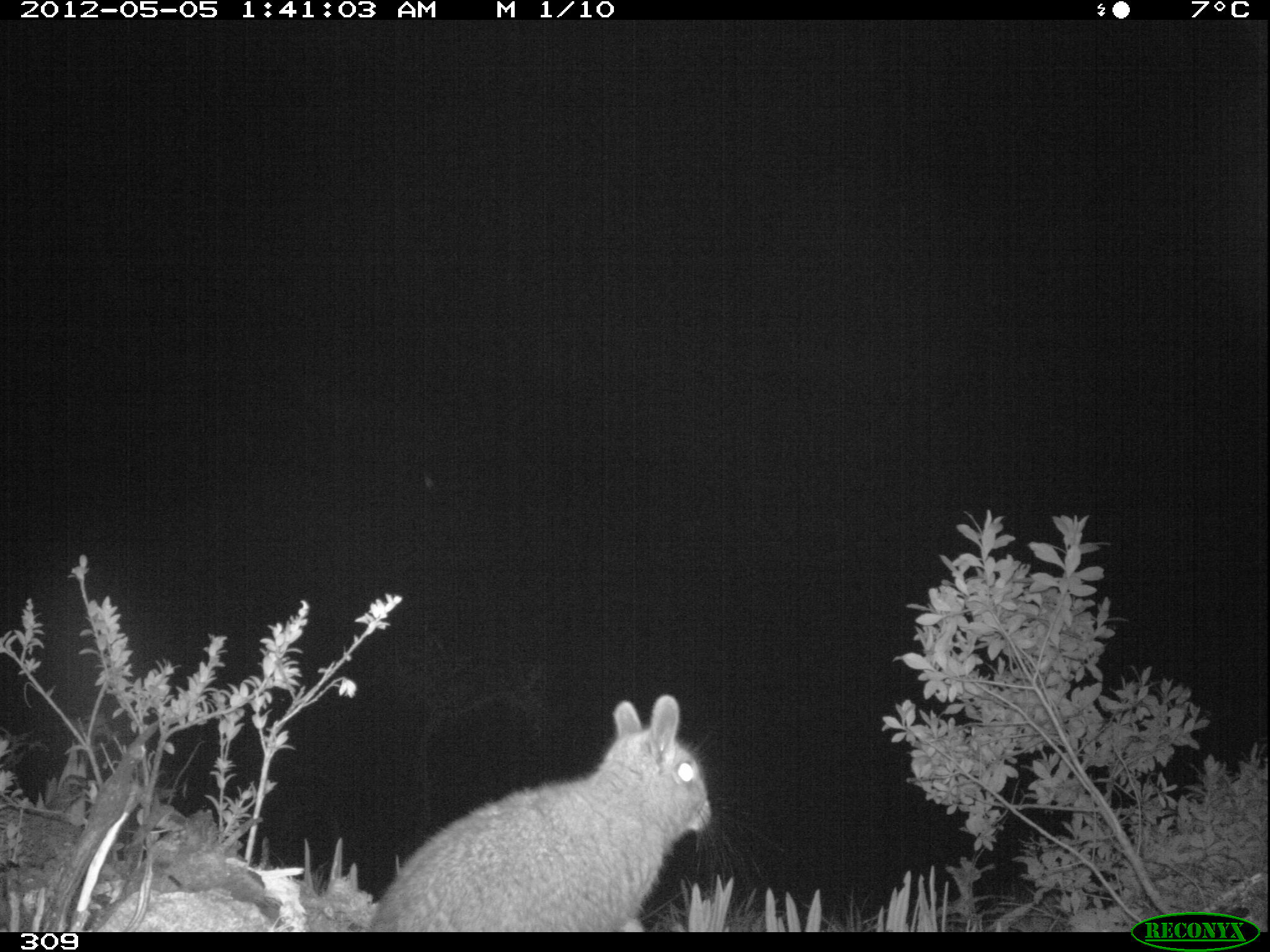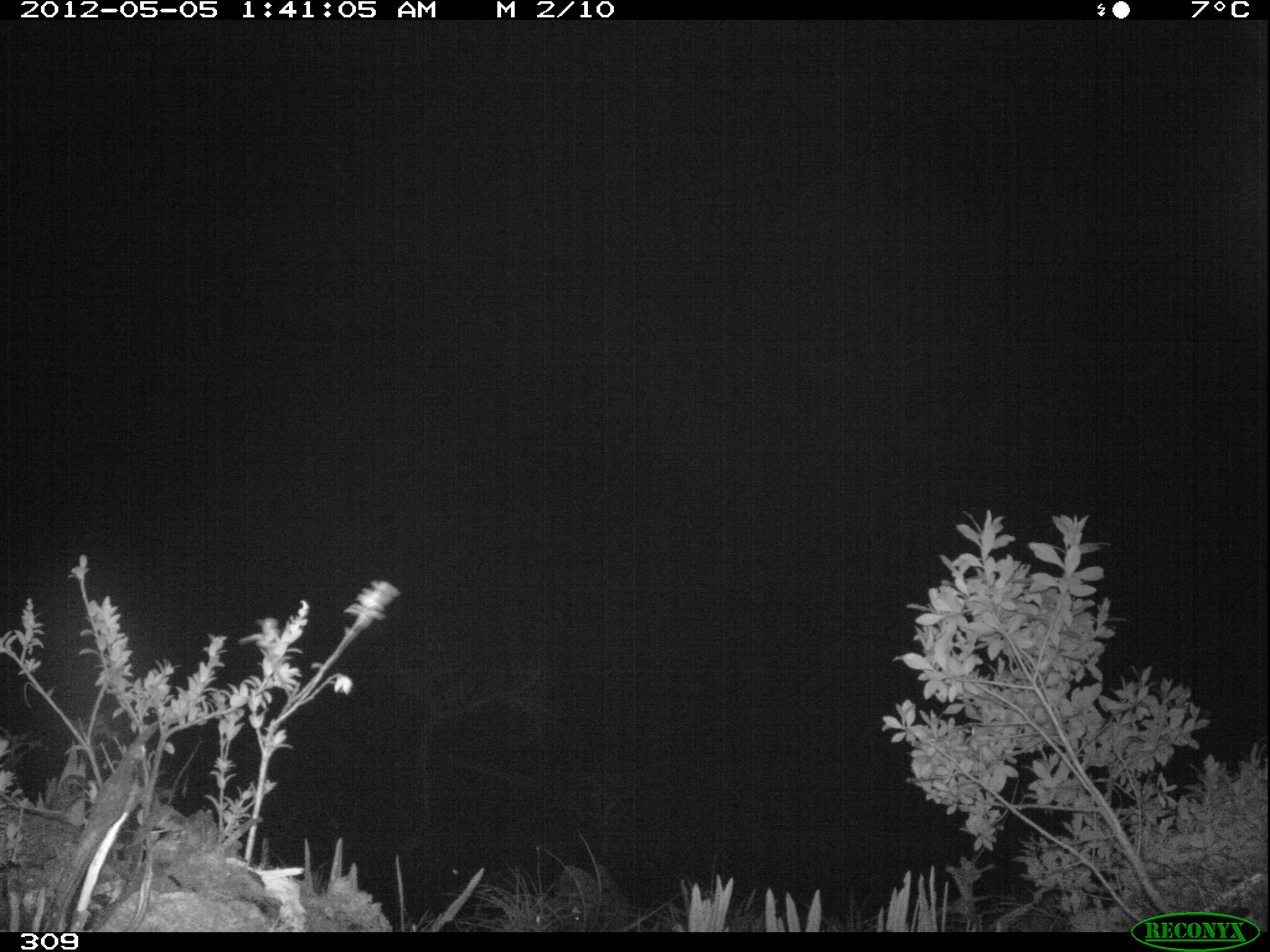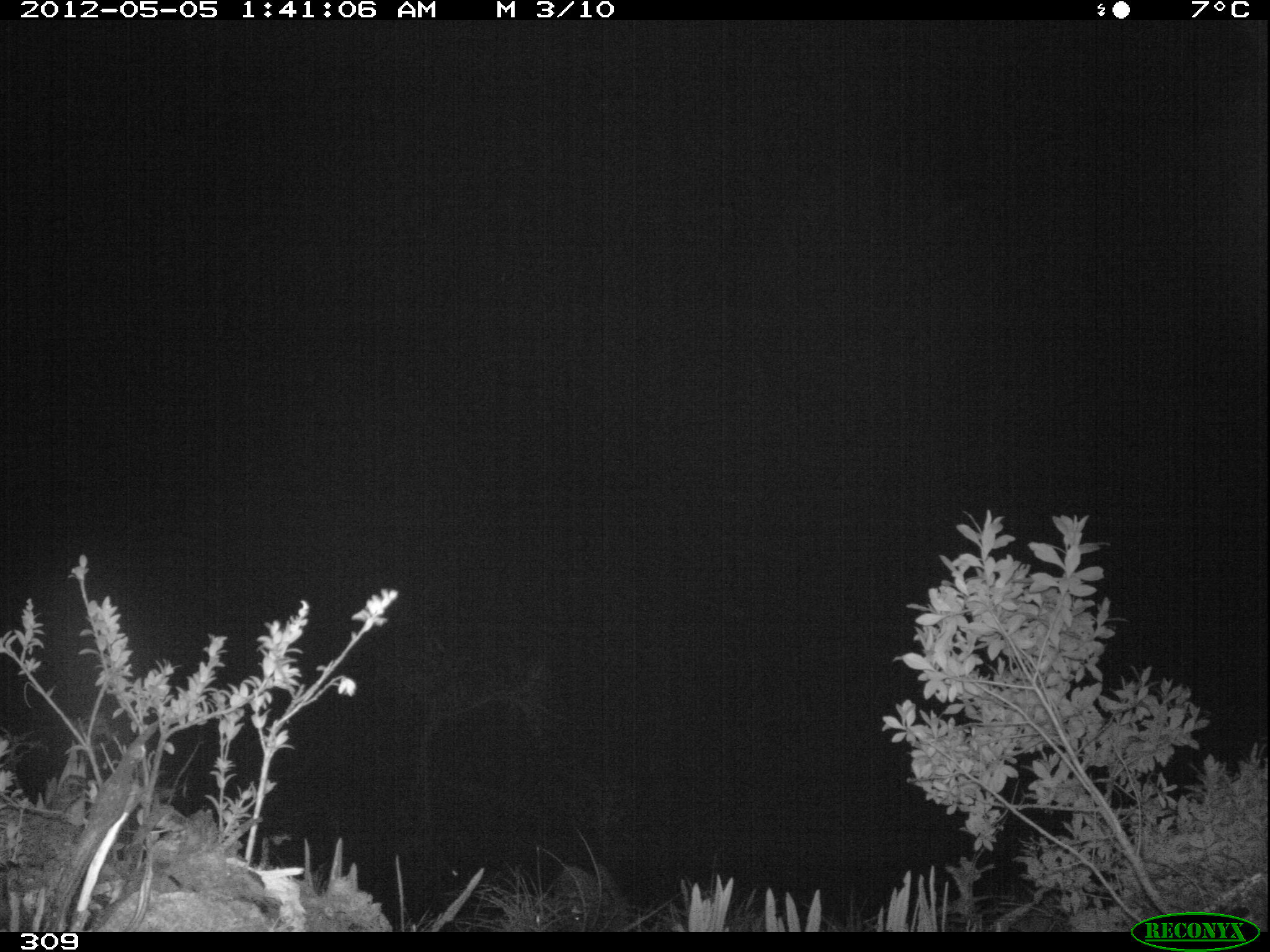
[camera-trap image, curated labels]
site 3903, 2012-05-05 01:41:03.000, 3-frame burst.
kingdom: Animalia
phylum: Chordata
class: Mammalia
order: Rodentia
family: Chinchillidae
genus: Lagidium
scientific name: Lagidium viscacia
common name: mountain viscacha